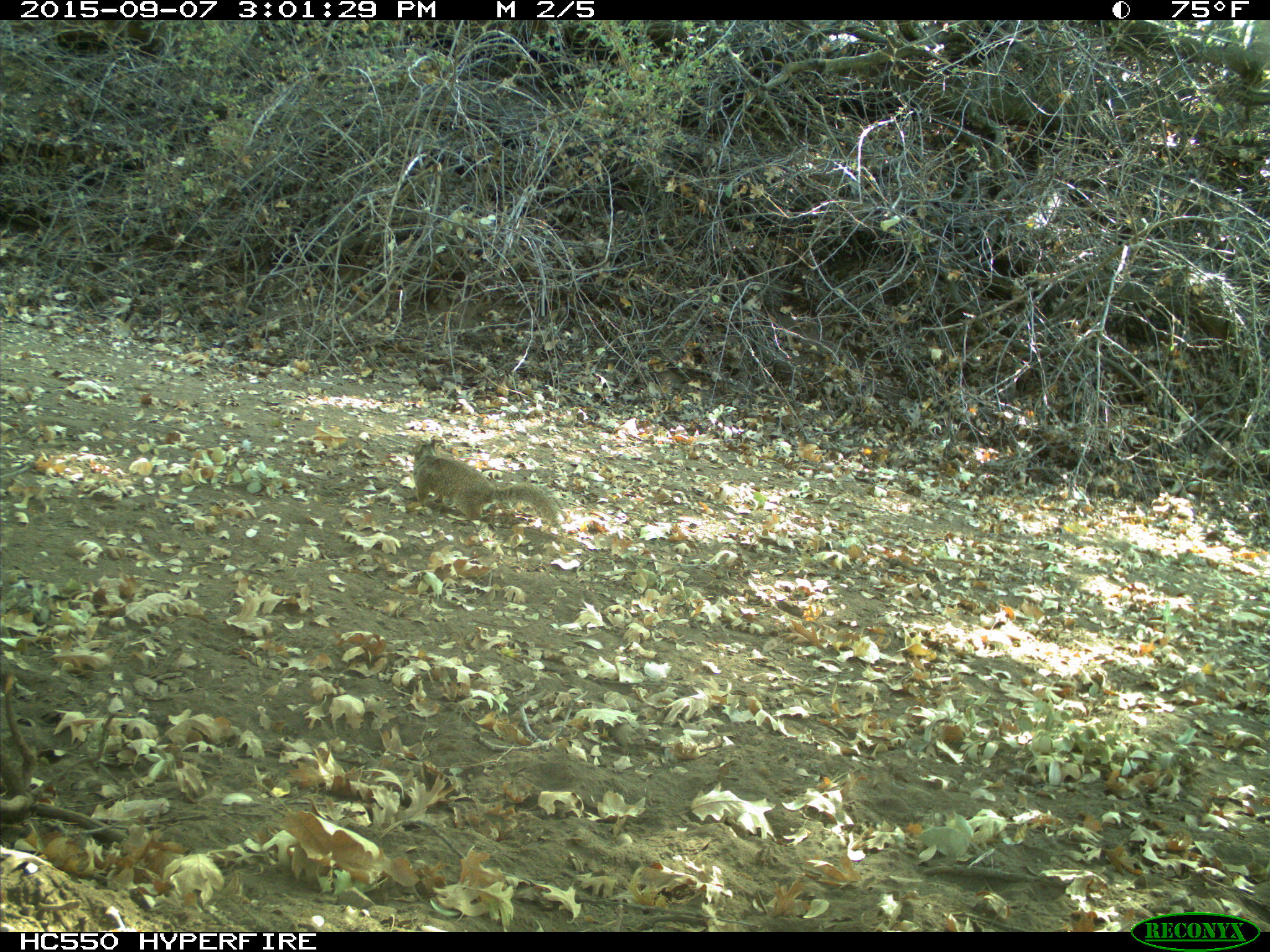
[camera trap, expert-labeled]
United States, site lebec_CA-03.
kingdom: Animalia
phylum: Chordata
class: Mammalia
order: Rodentia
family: Sciuridae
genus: Otospermophilus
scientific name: Otospermophilus beecheyi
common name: california ground squirrel